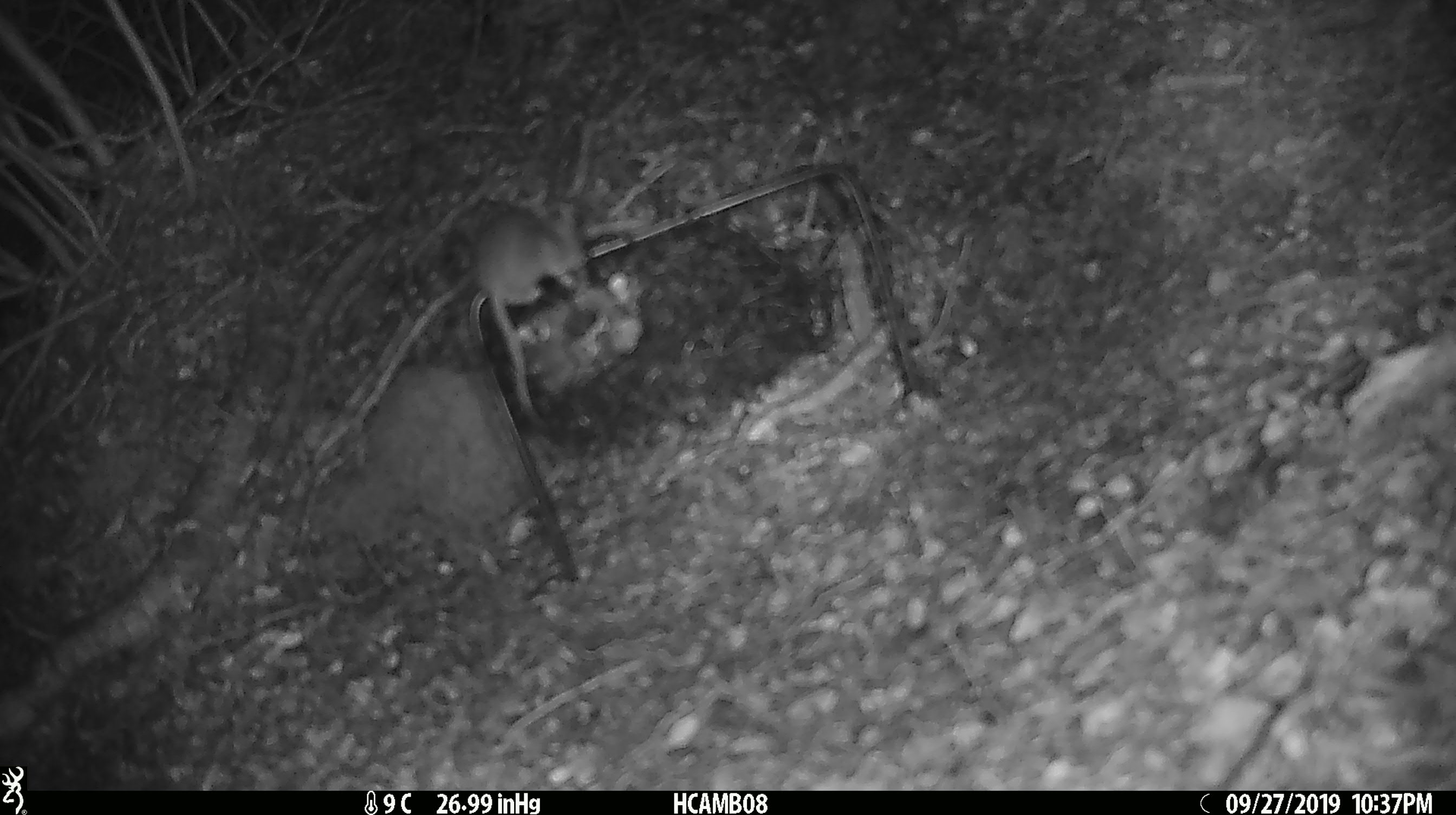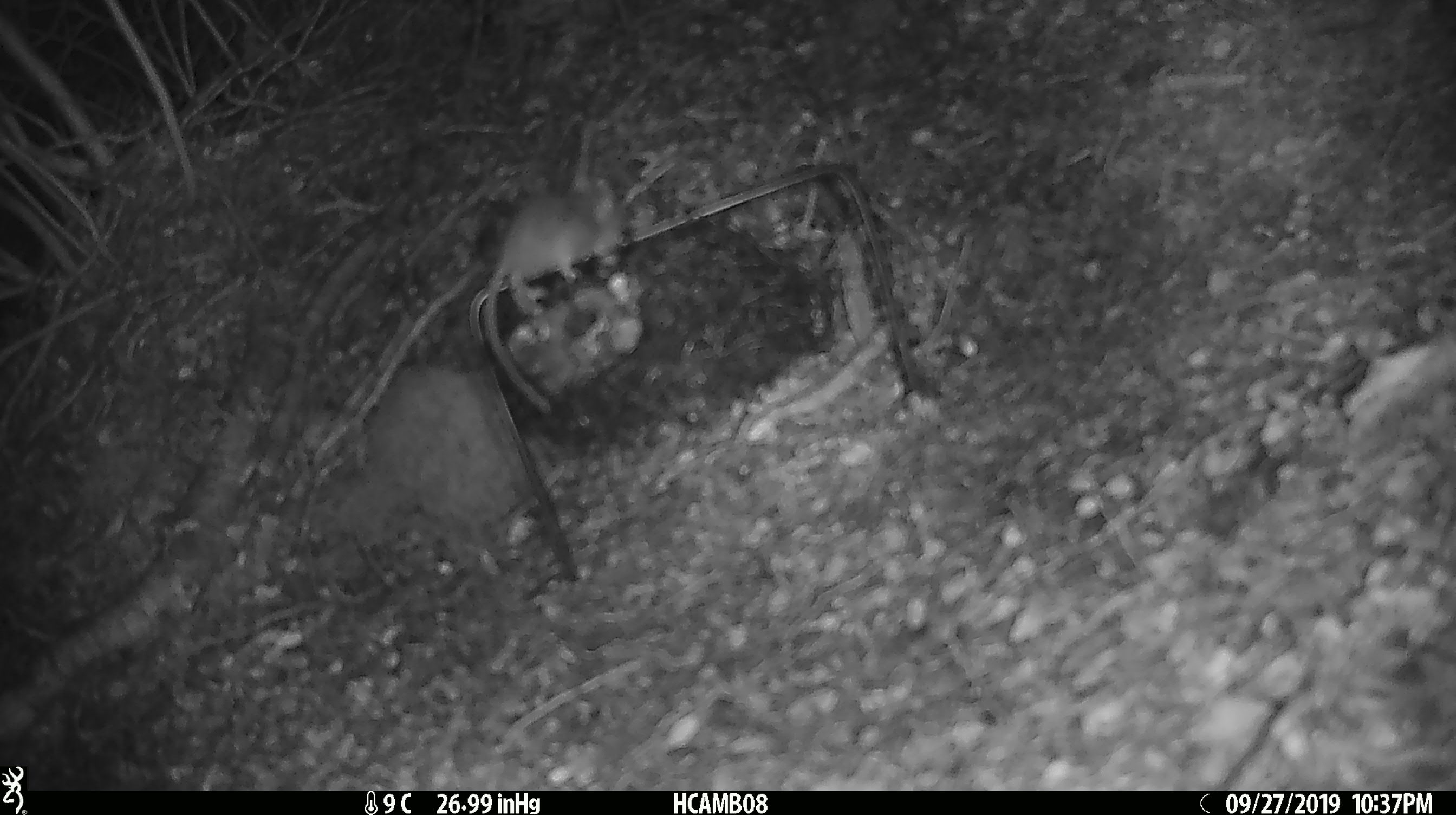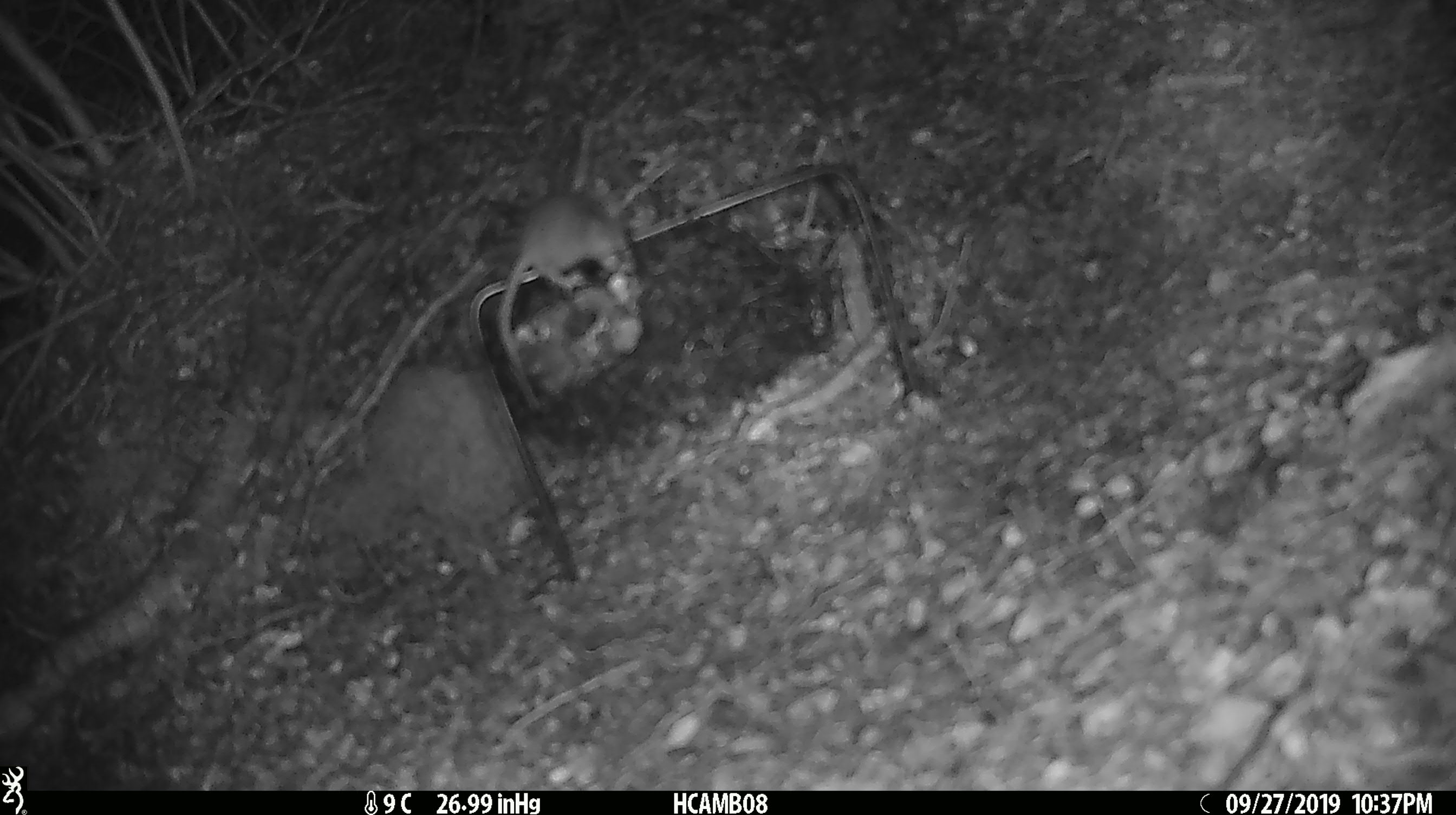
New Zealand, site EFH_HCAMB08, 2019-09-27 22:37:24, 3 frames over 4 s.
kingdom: Animalia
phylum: Chordata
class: Mammalia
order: Rodentia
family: Muridae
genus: Mus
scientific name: Mus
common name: mouse